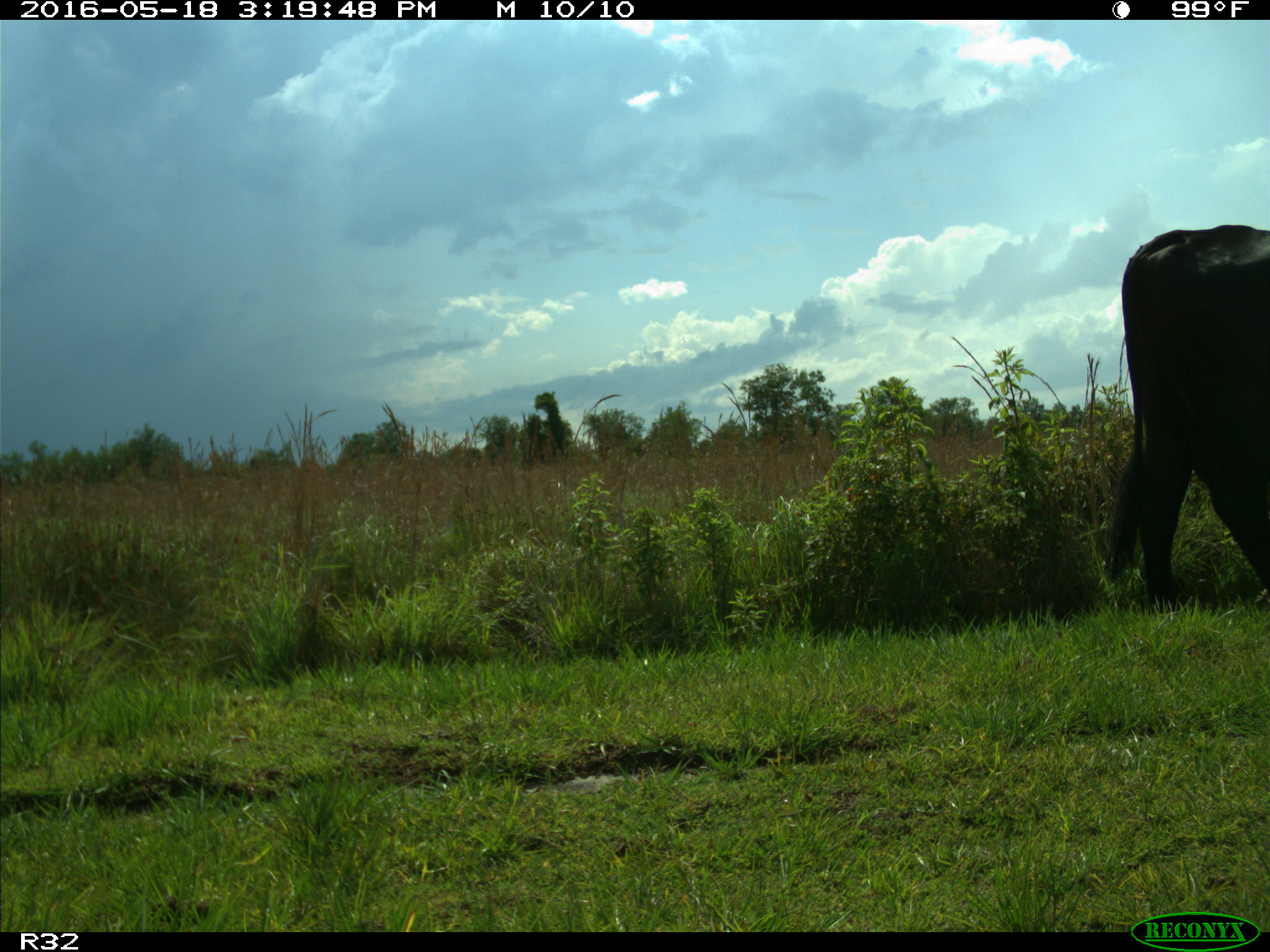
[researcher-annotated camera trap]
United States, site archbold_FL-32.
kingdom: Animalia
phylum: Chordata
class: Mammalia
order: Artiodactyla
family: Bovidae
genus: Bos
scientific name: Bos taurus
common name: domestic cow